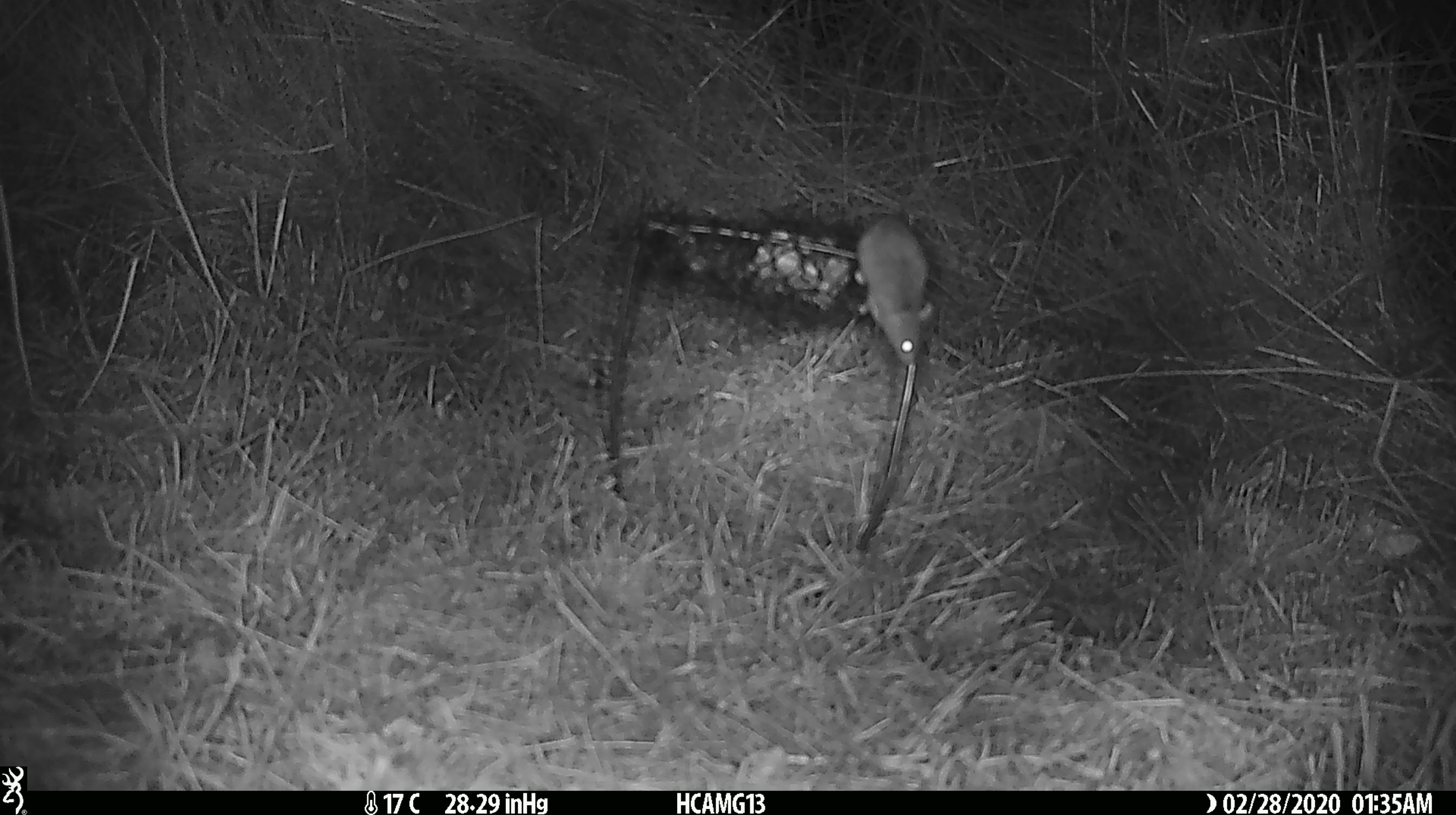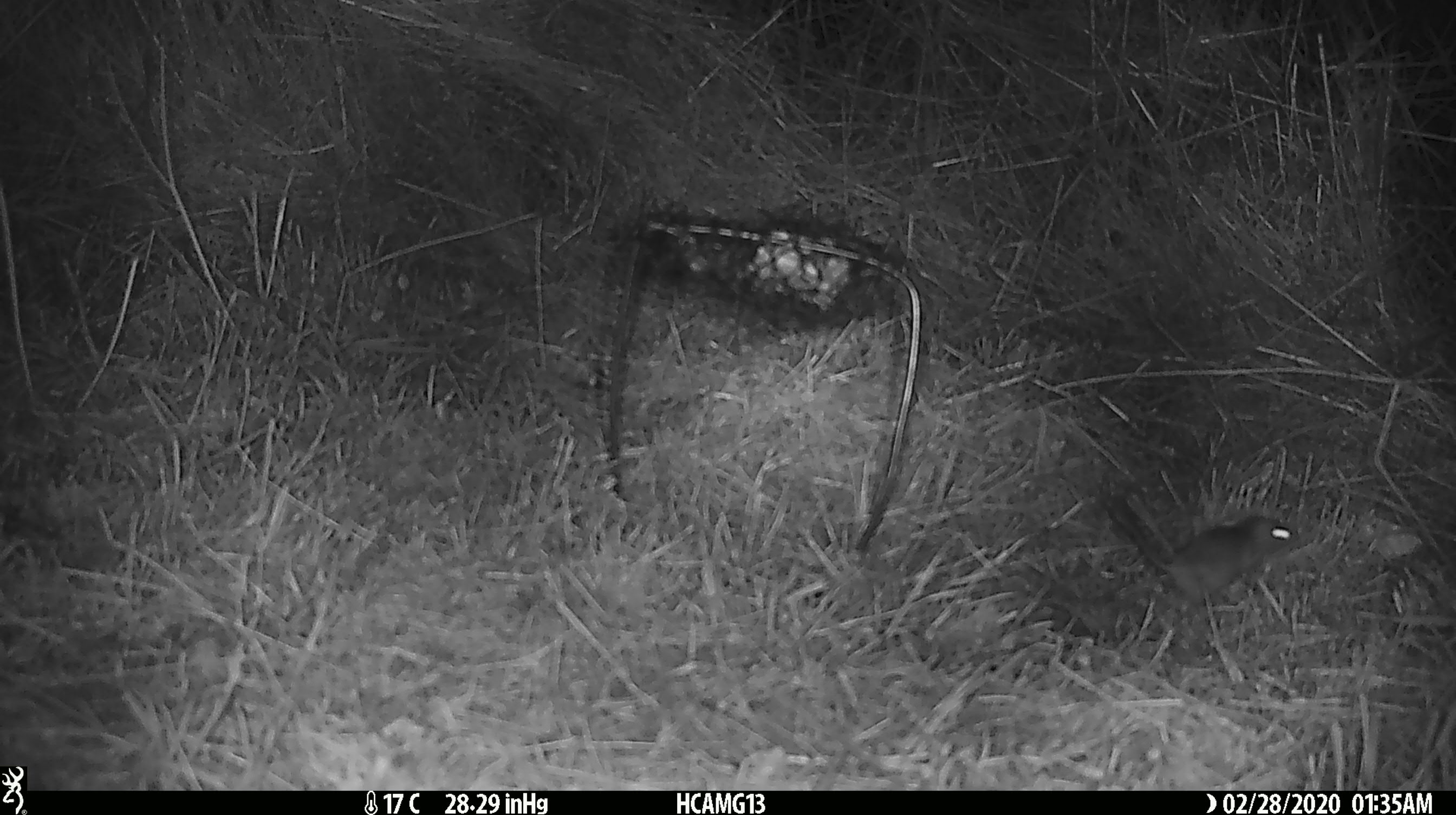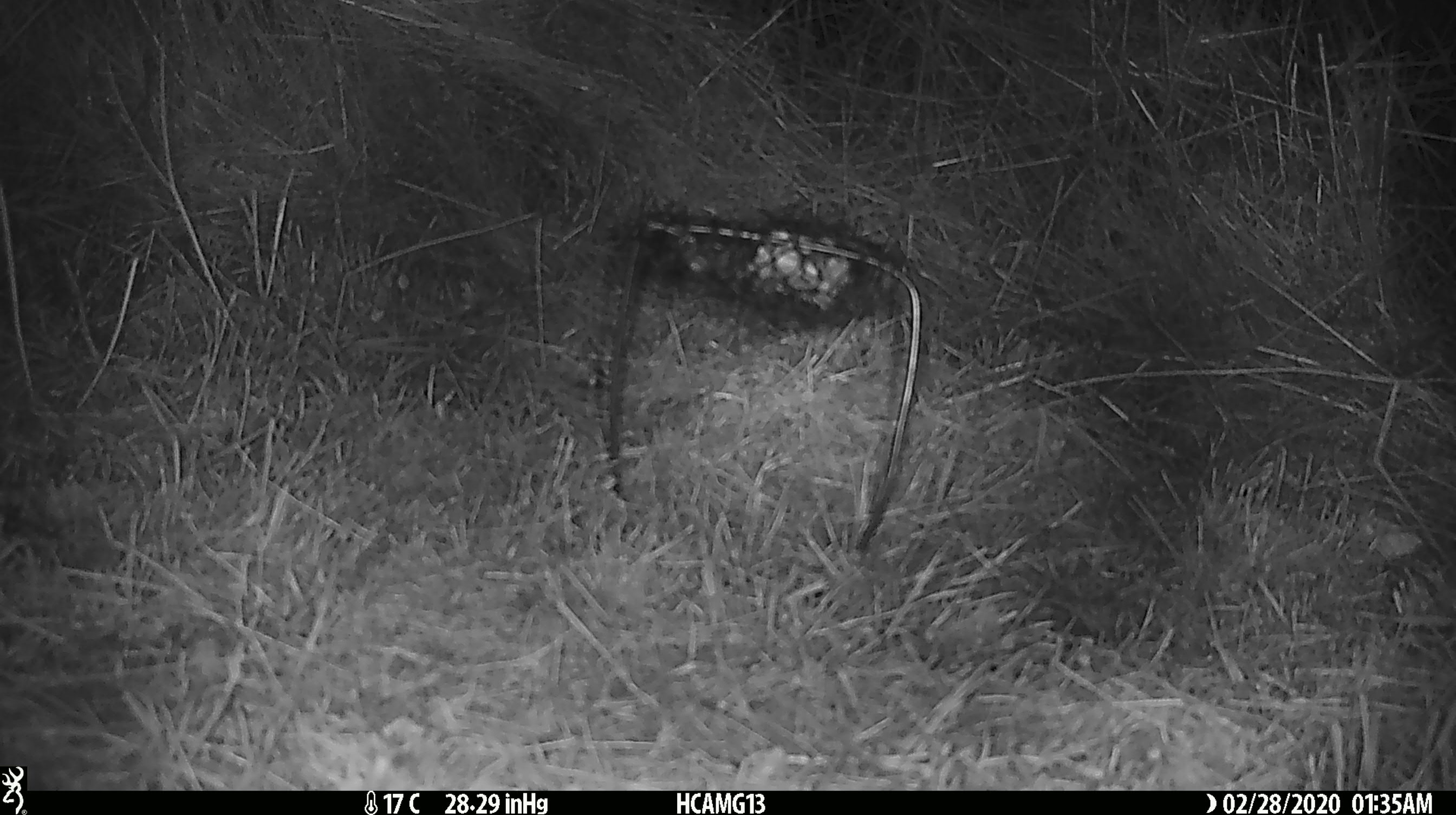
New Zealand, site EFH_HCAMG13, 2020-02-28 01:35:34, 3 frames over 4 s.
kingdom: Animalia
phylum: Chordata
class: Mammalia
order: Rodentia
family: Muridae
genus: Mus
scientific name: Mus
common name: mouse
Mouse (Mus).